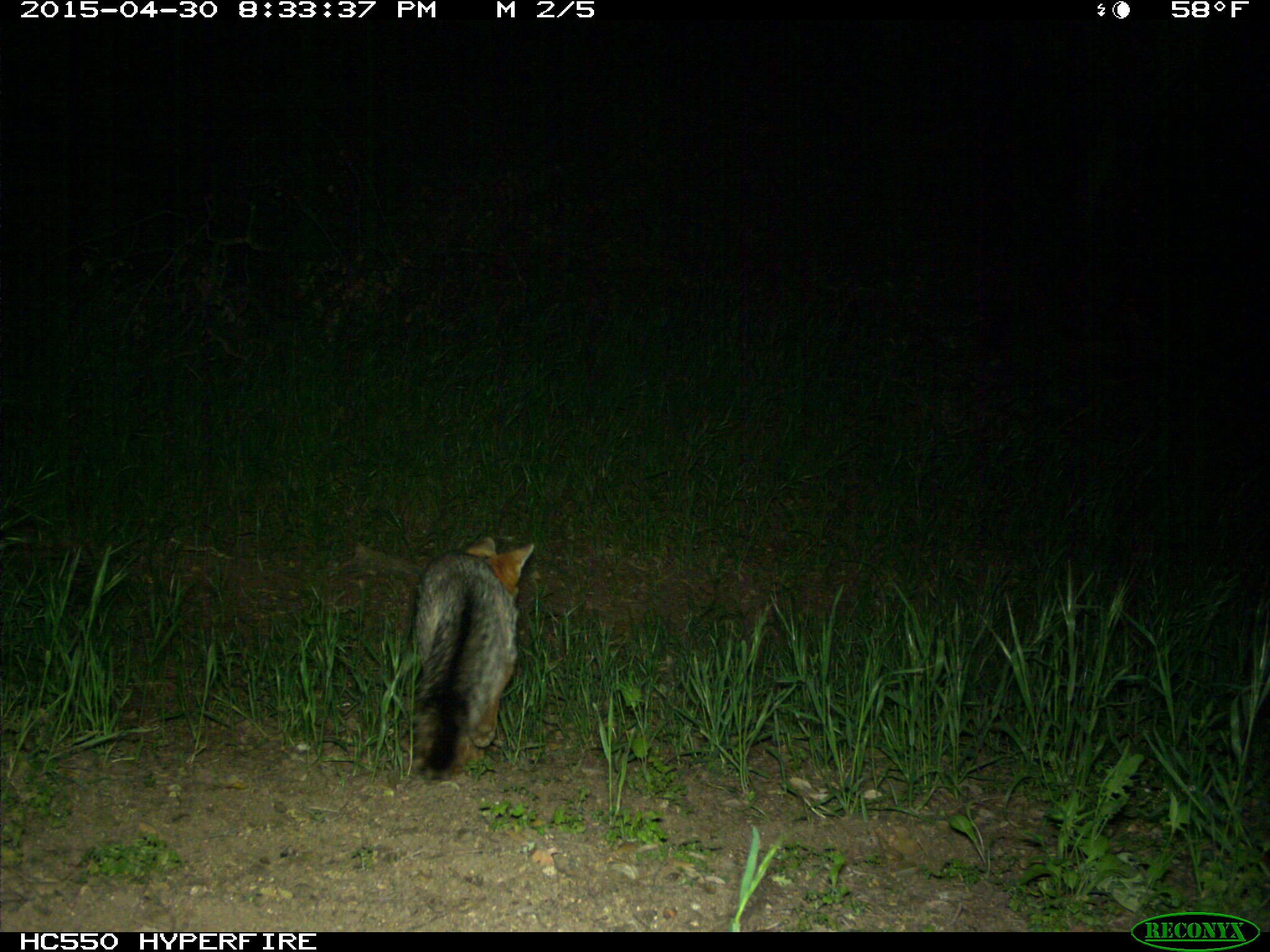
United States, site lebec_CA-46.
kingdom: Animalia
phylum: Chordata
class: Mammalia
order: Carnivora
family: Canidae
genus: Urocyon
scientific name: Urocyon cinereoargenteus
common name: gray fox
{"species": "Urocyon cinereoargenteus (gray fox)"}